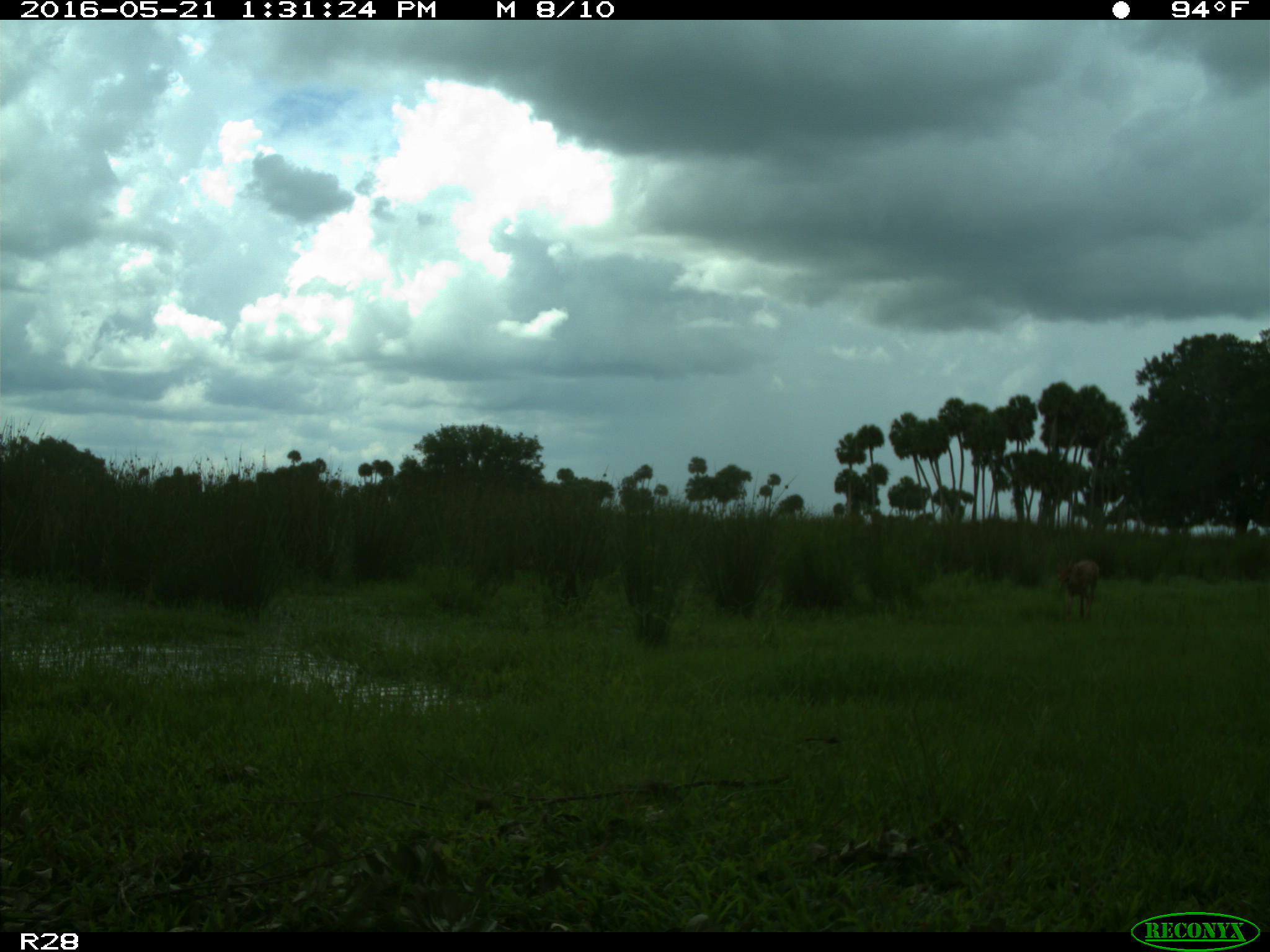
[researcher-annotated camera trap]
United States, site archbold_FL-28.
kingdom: Animalia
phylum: Chordata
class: Mammalia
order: Artiodactyla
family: Cervidae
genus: Odocoileus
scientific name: Odocoileus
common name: deer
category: unidentified deer